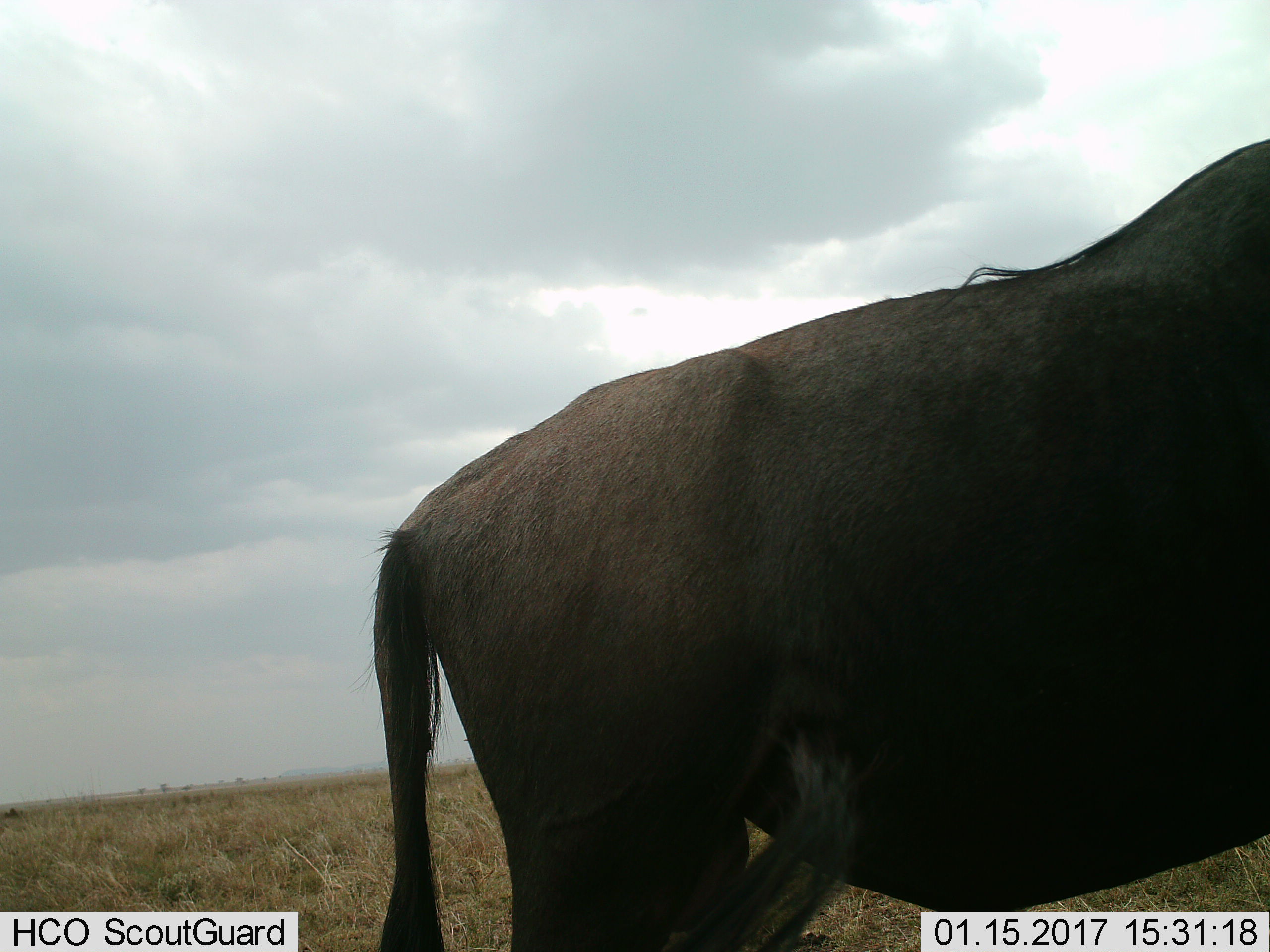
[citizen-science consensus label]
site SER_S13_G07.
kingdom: Animalia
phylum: Chordata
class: Mammalia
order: Artiodactyla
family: Bovidae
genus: Connochaetes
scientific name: Connochaetes taurinus taurinus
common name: blue wildebeest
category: wildebeestblue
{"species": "wildebeestblue (blue wildebeest) (Connochaetes taurinus taurinus)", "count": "1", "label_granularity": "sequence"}